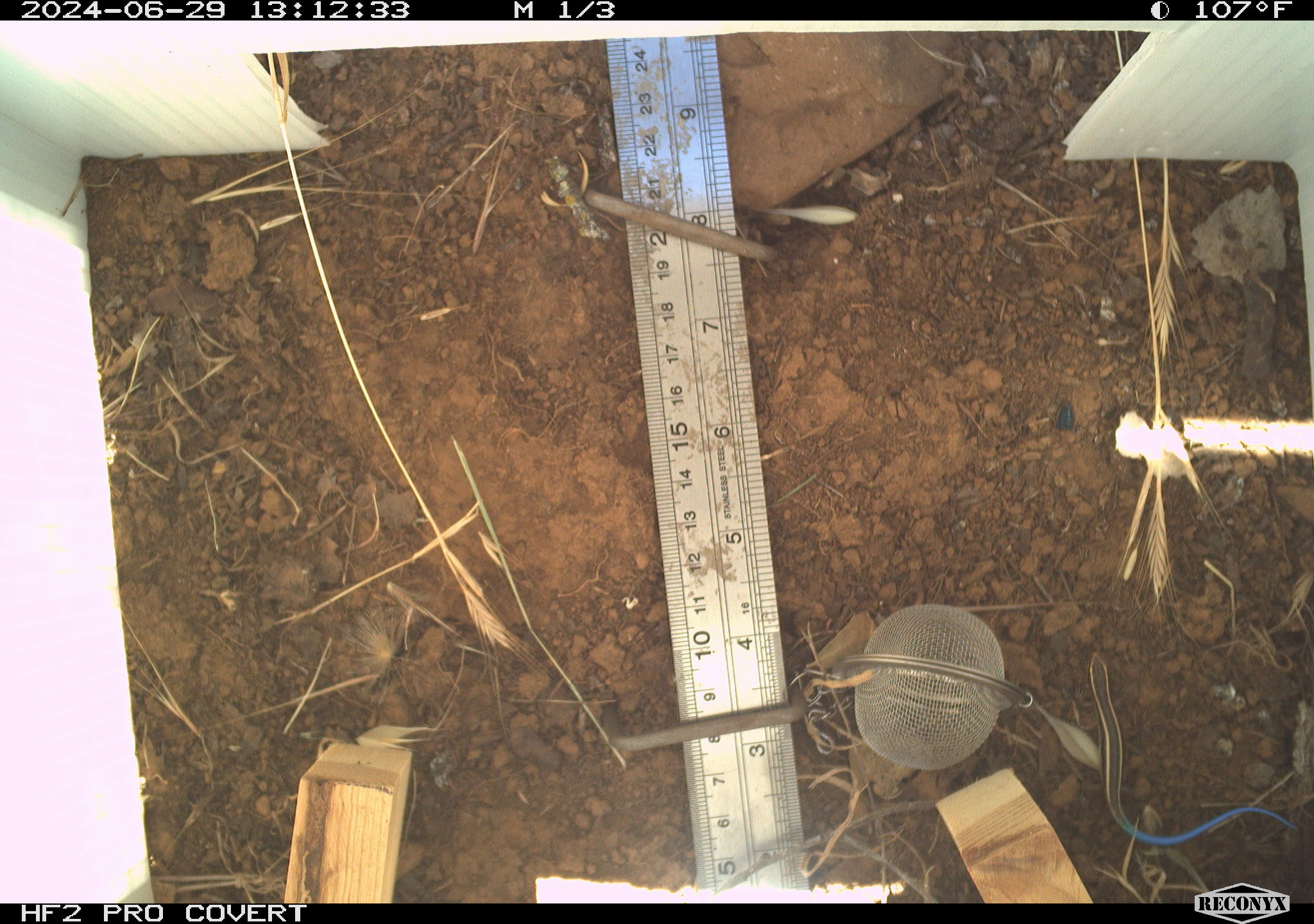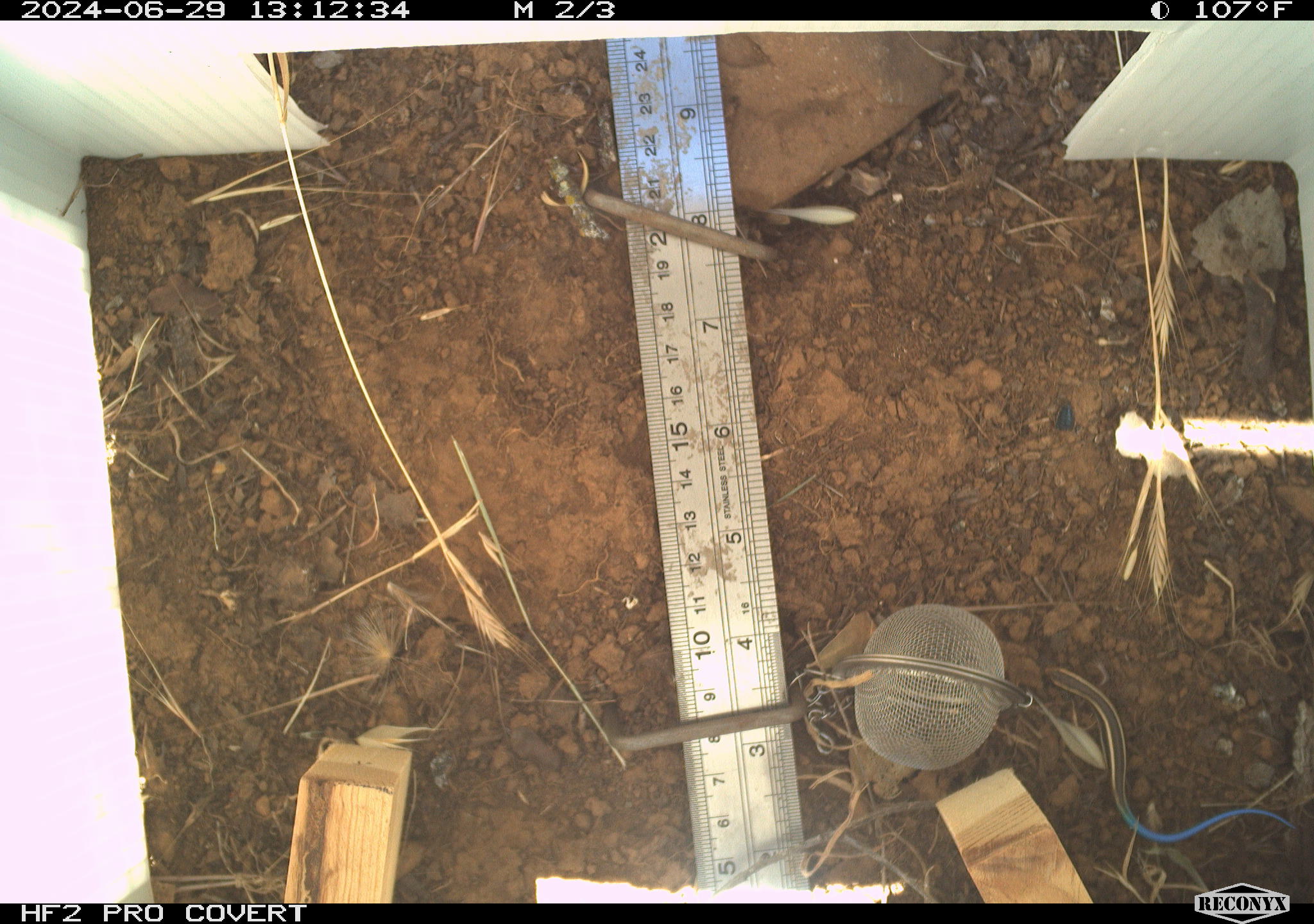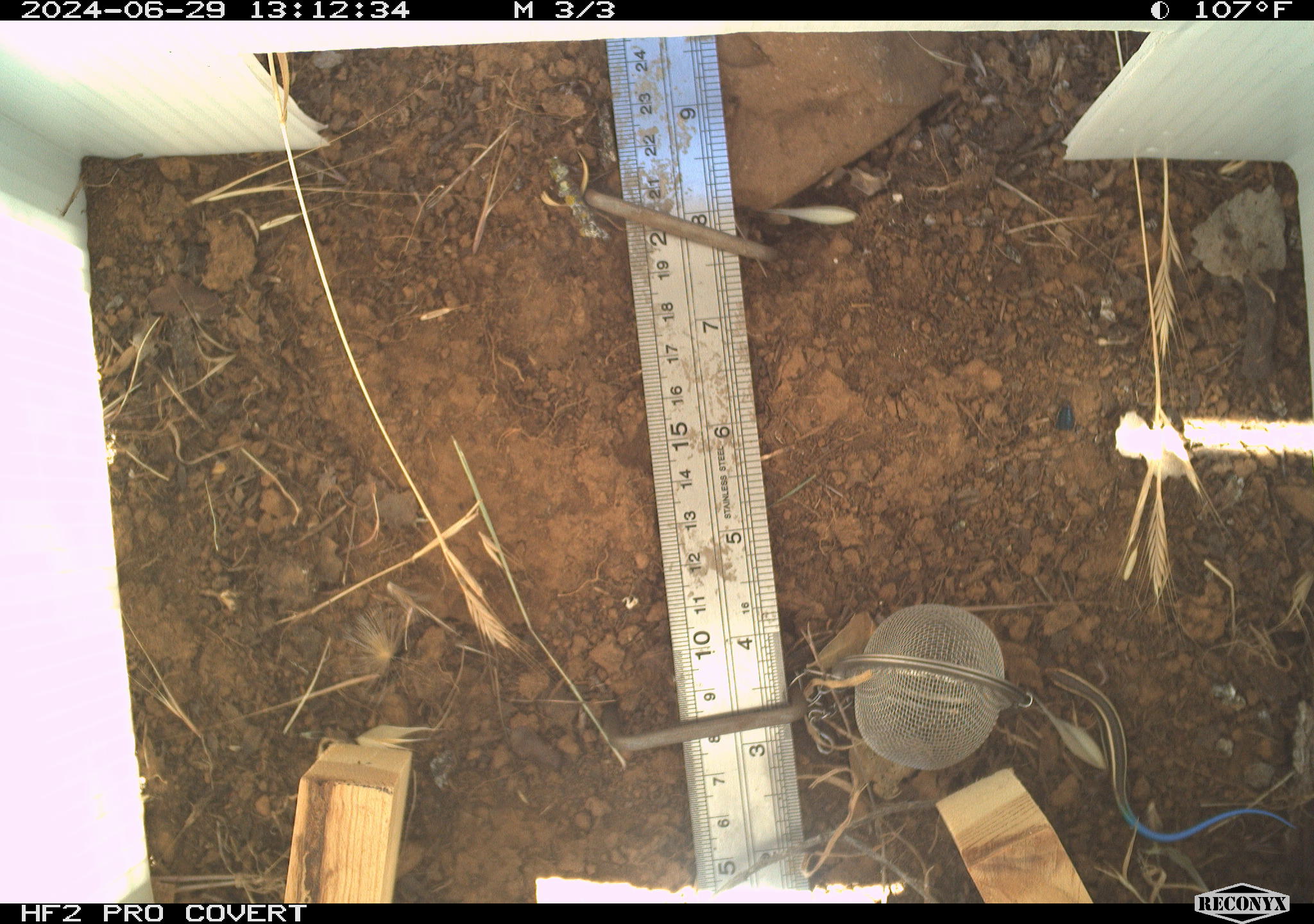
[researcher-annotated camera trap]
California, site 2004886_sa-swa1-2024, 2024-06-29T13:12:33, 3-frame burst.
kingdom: Animalia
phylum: Chordata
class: Reptilia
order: Squamata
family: Scincidae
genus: Plestiodon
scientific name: Plestiodon skiltonianus skiltonianus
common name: skilton's skink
Skilton's skink (Plestiodon skiltonianus skiltonianus).